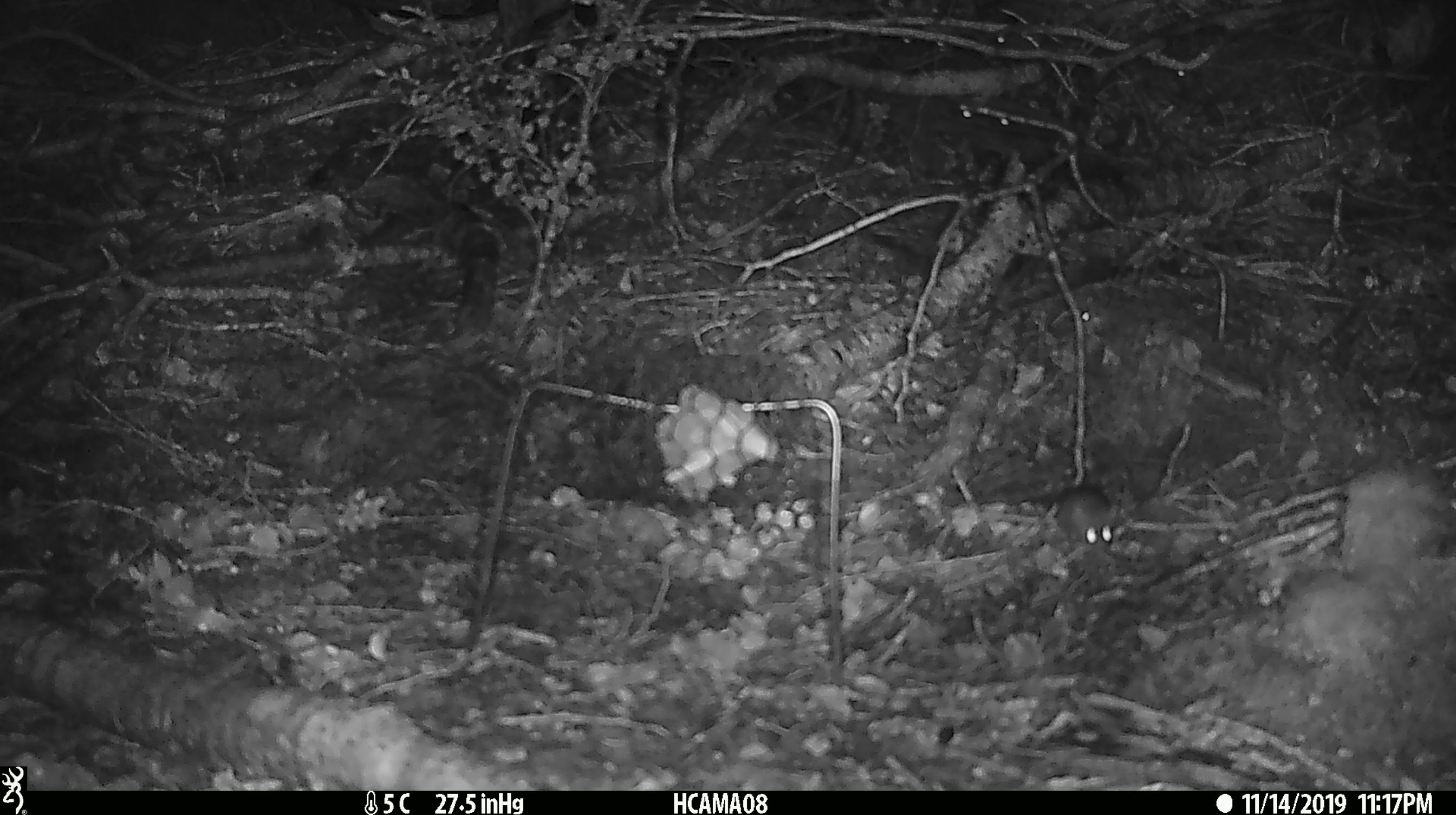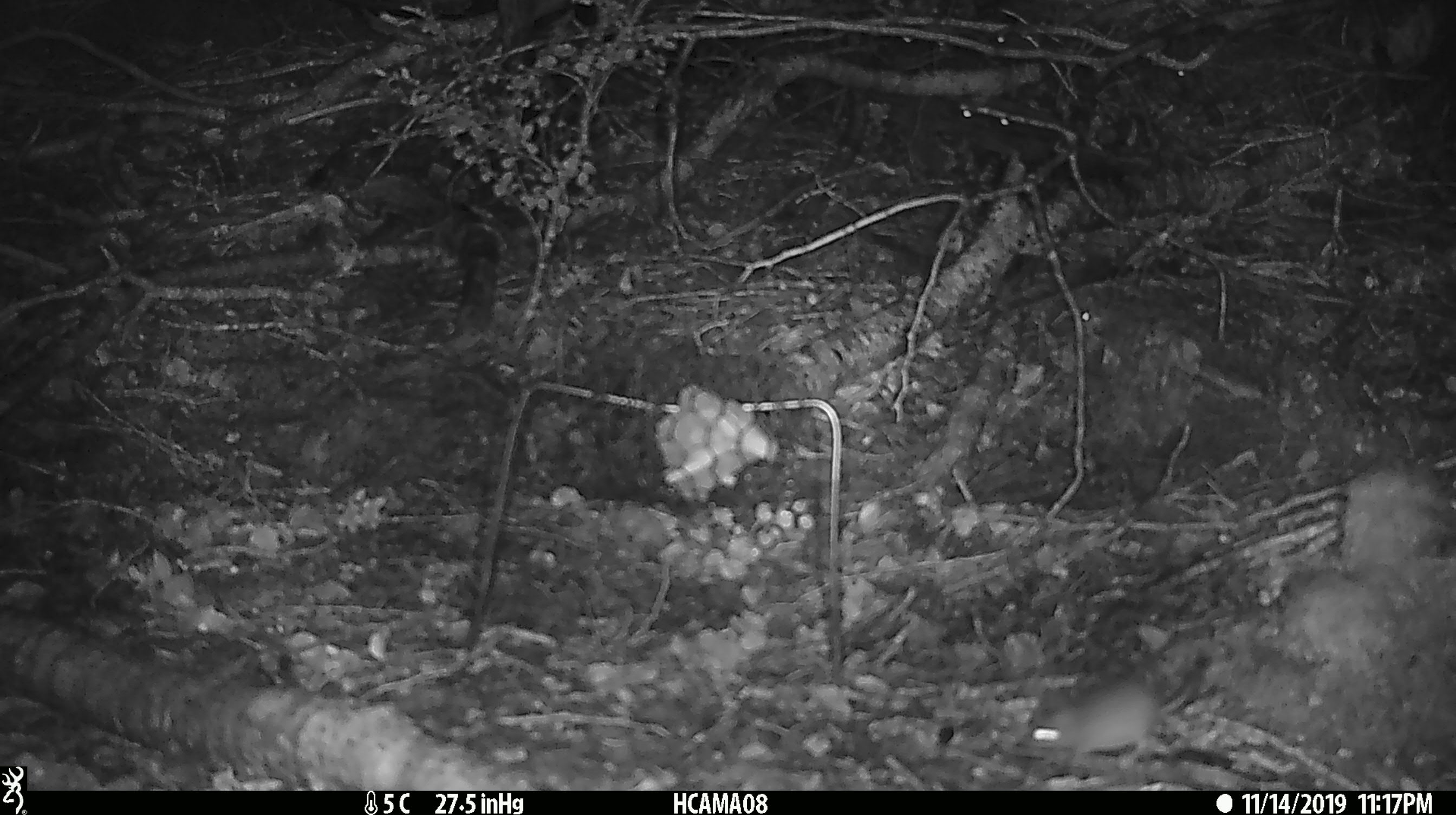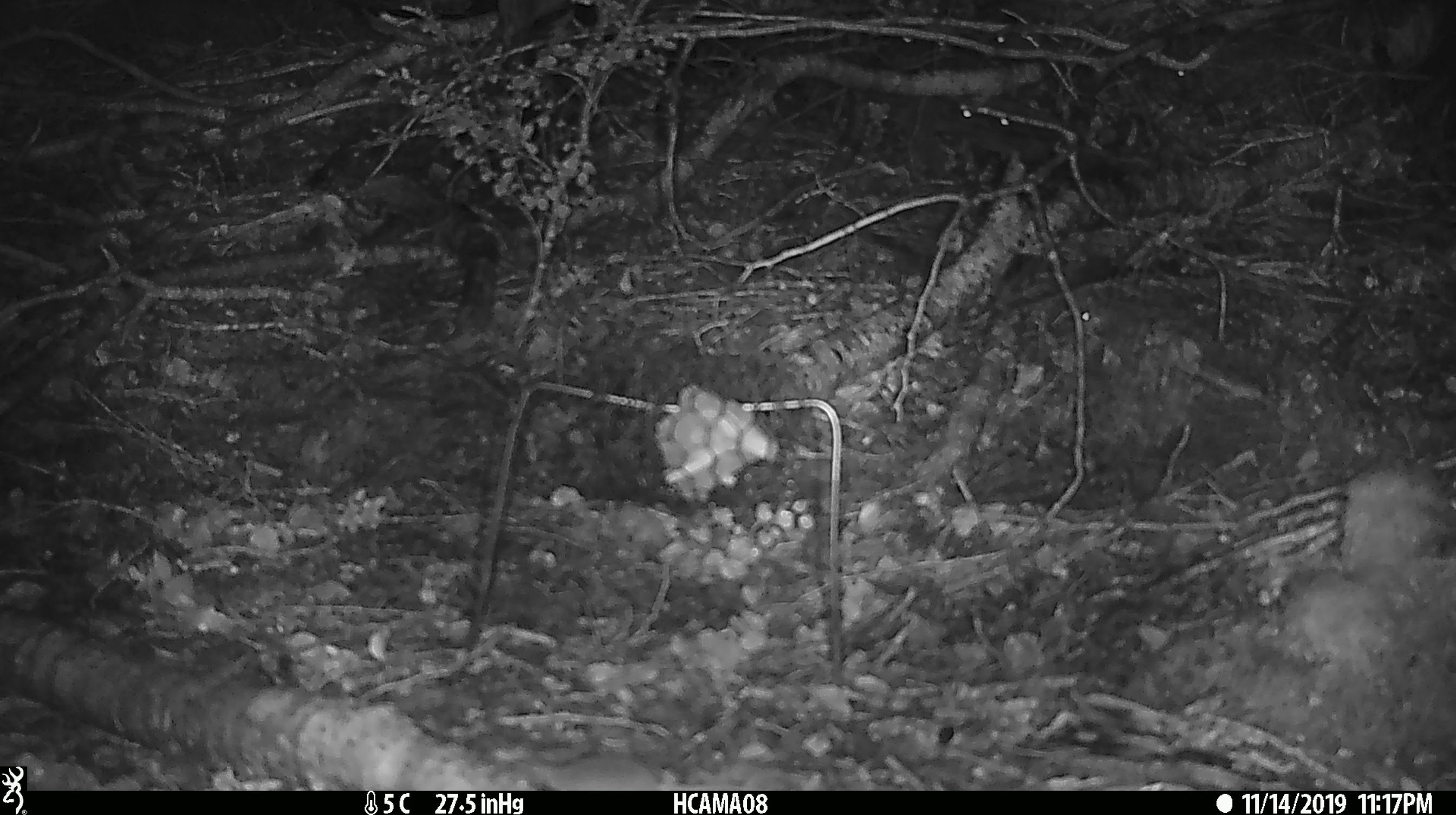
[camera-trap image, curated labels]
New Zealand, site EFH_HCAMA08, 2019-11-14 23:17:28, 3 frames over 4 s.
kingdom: Animalia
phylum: Chordata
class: Mammalia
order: Rodentia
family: Muridae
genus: Mus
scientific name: Mus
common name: mouse